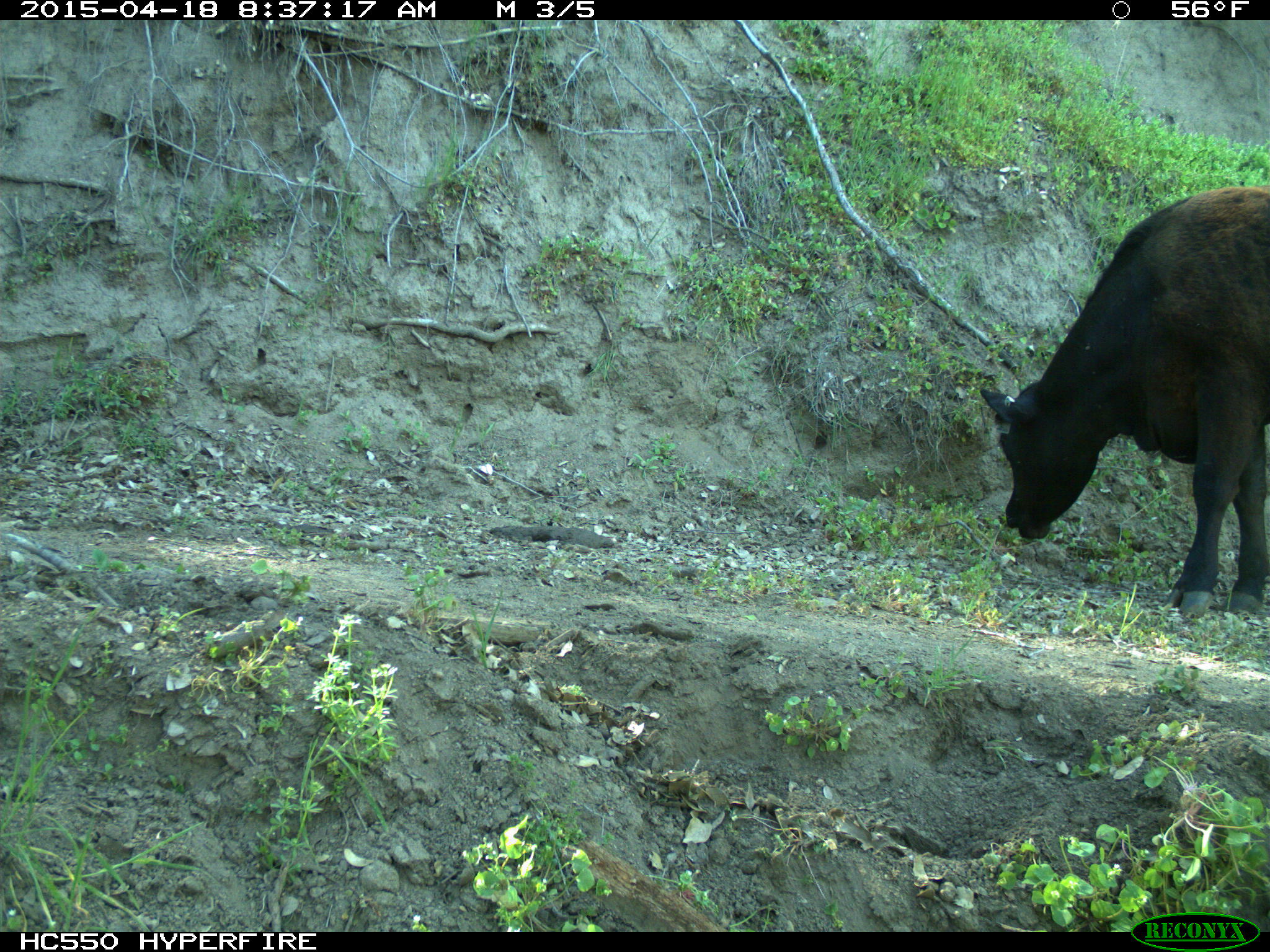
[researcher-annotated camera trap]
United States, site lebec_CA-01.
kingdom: Animalia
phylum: Chordata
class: Mammalia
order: Artiodactyla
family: Bovidae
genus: Bos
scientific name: Bos taurus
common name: domestic cow